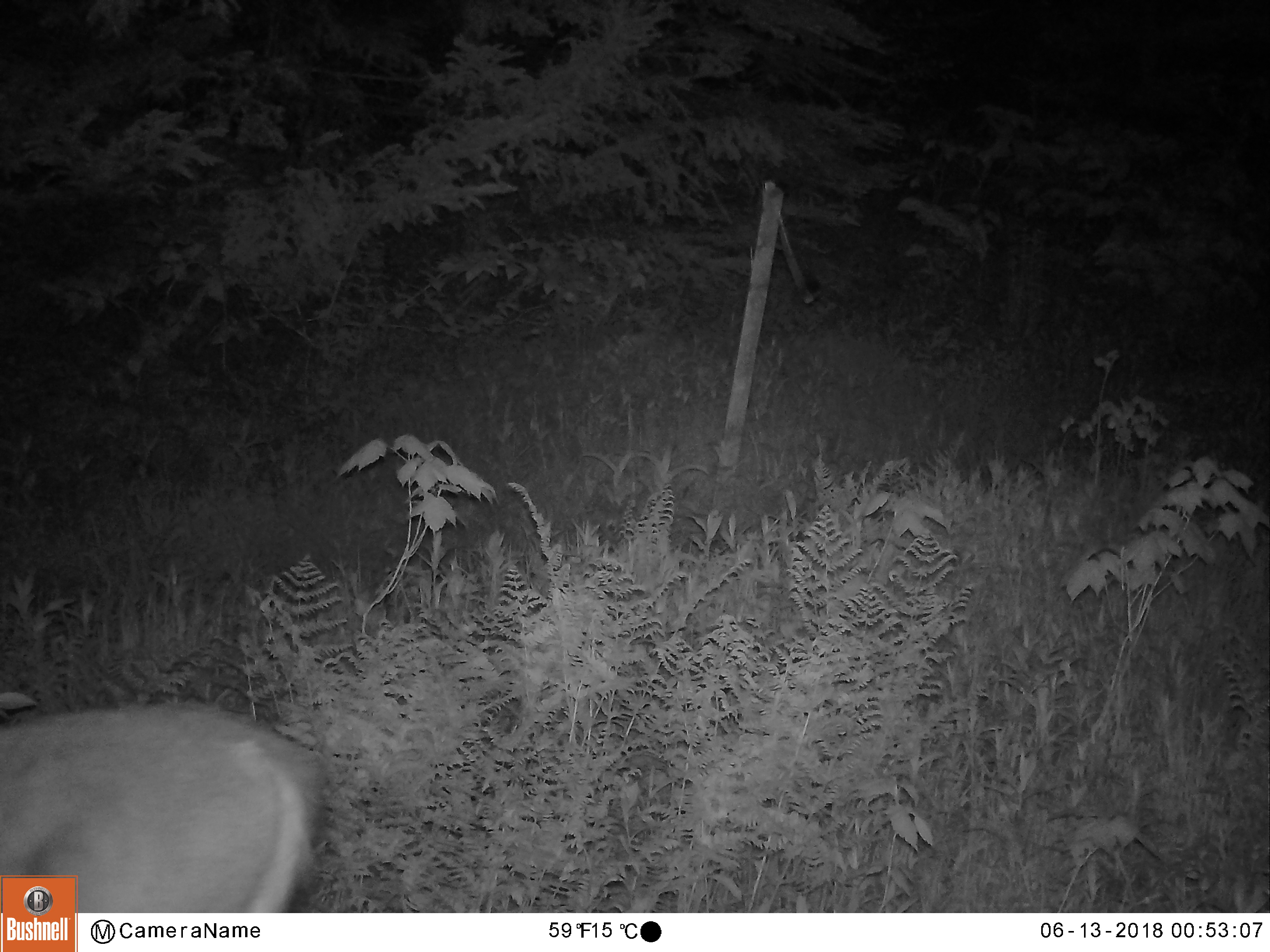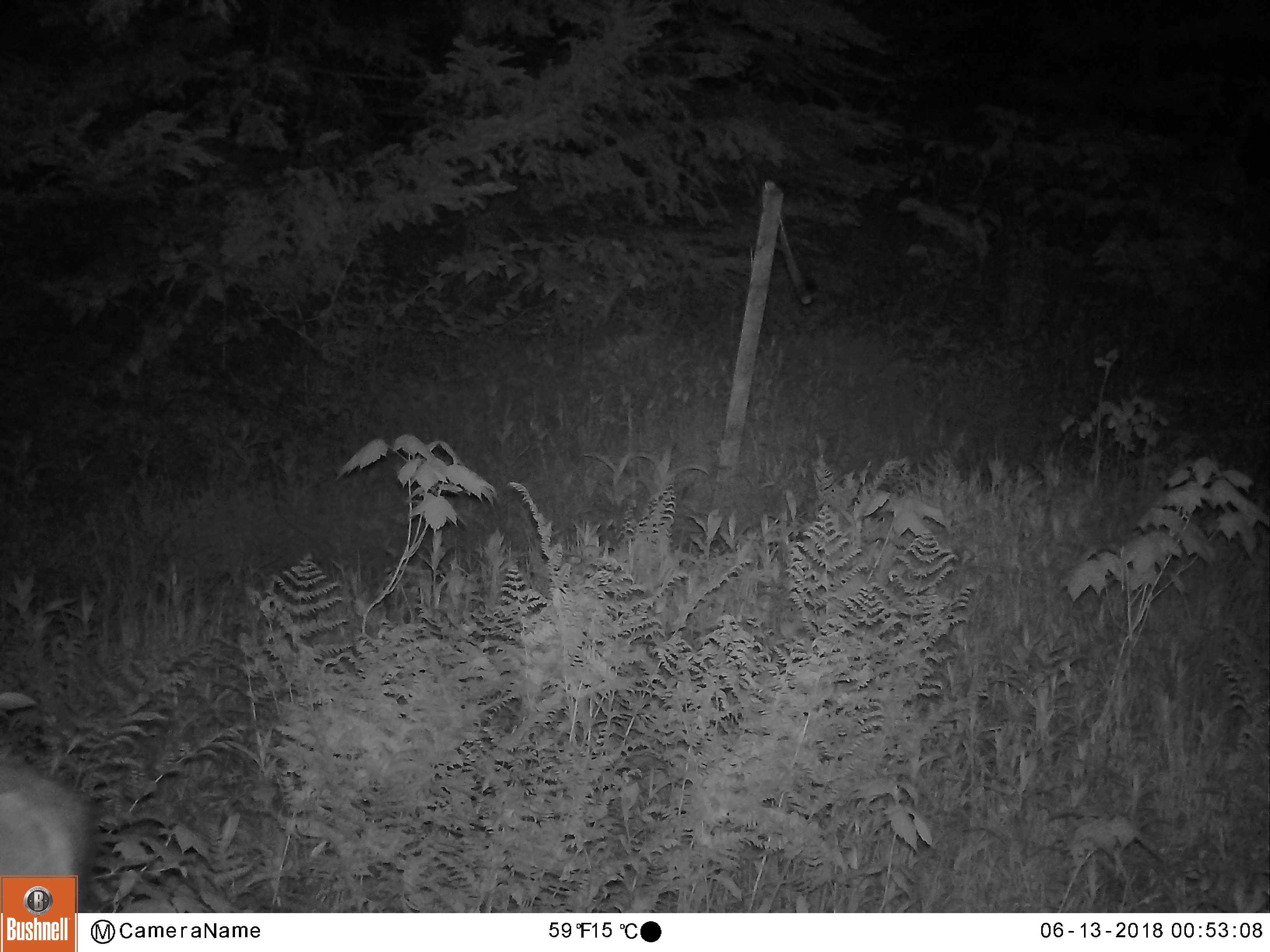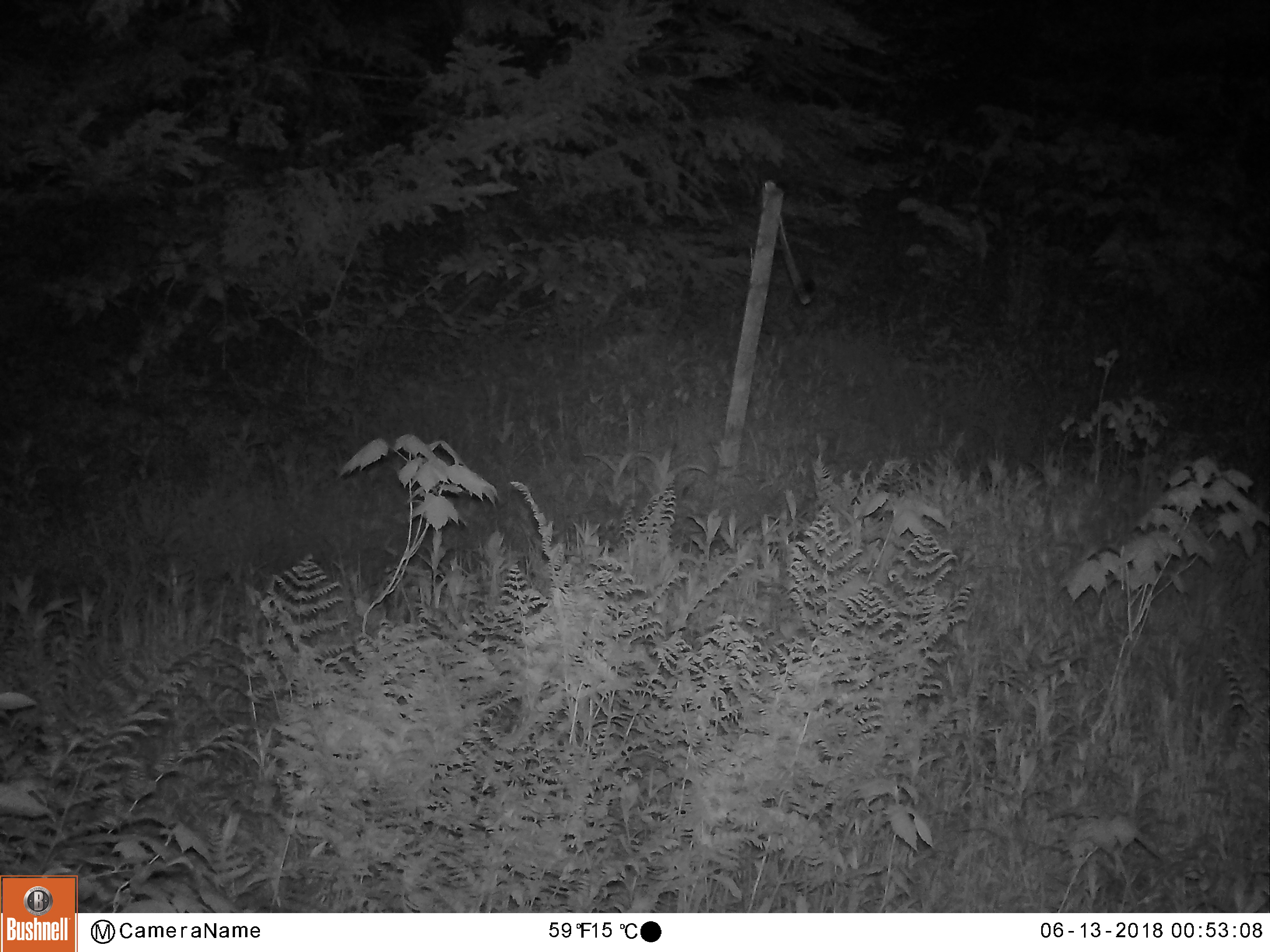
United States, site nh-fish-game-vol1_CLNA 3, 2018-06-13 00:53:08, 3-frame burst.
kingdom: Animalia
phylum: Chordata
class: Mammalia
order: Artiodactyla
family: Cervidae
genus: Odocoileus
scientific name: Odocoileus virginianus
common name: white-tailed deer